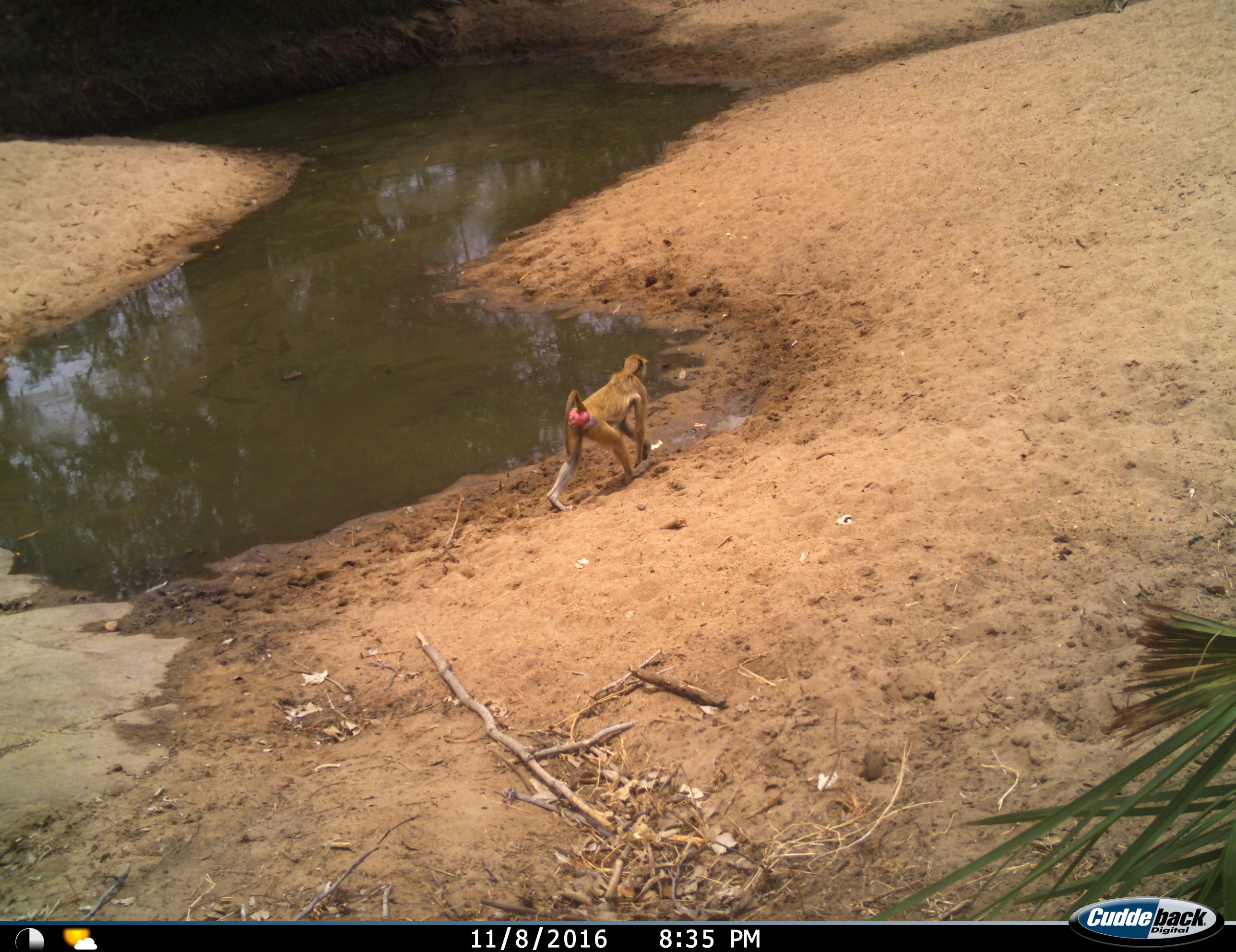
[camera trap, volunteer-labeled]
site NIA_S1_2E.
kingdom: Animalia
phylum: Chordata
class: Mammalia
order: Primates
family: Cercopithecidae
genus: Papio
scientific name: Papio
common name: baboon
Baboon (Papio), count 1. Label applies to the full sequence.